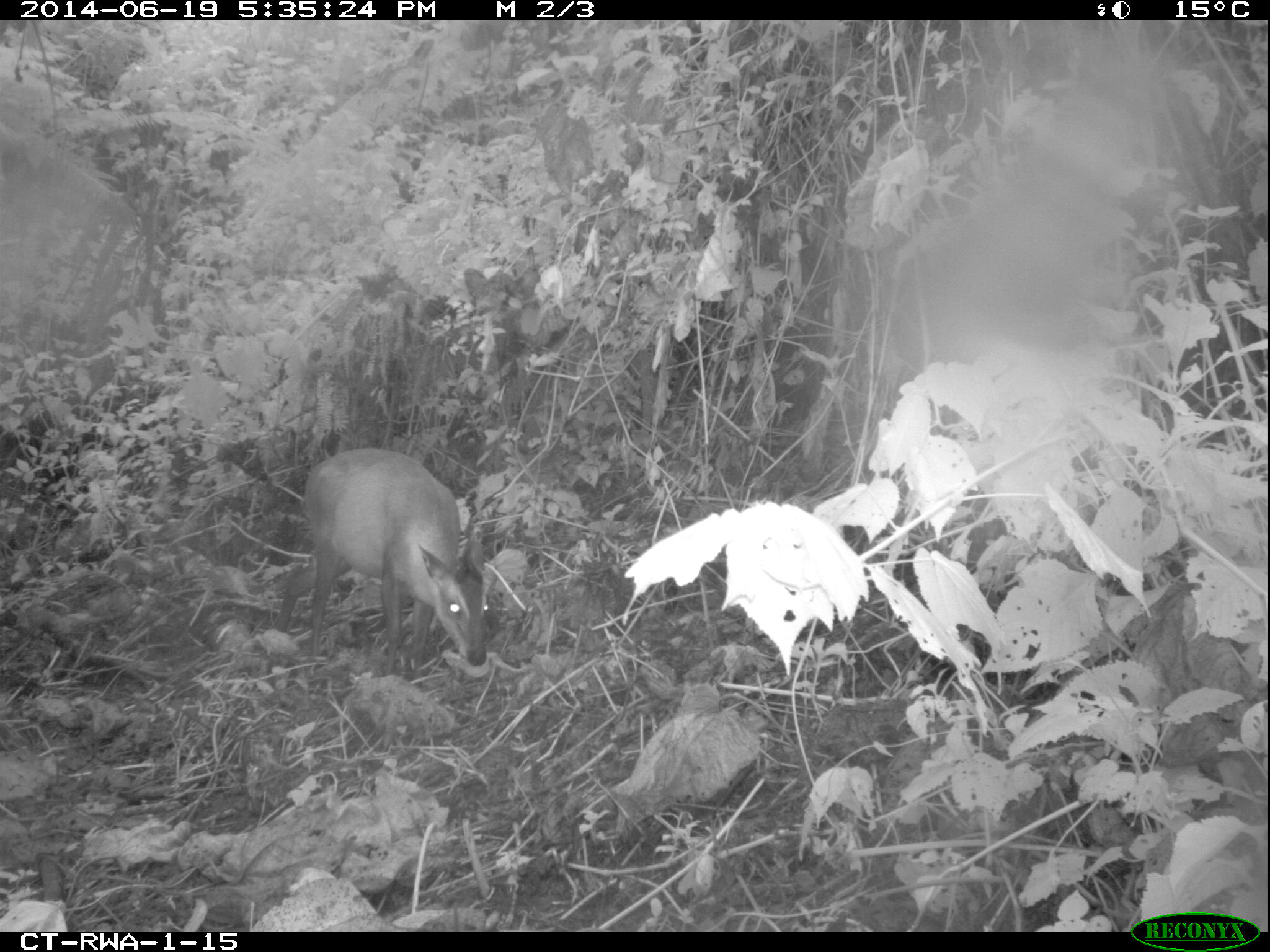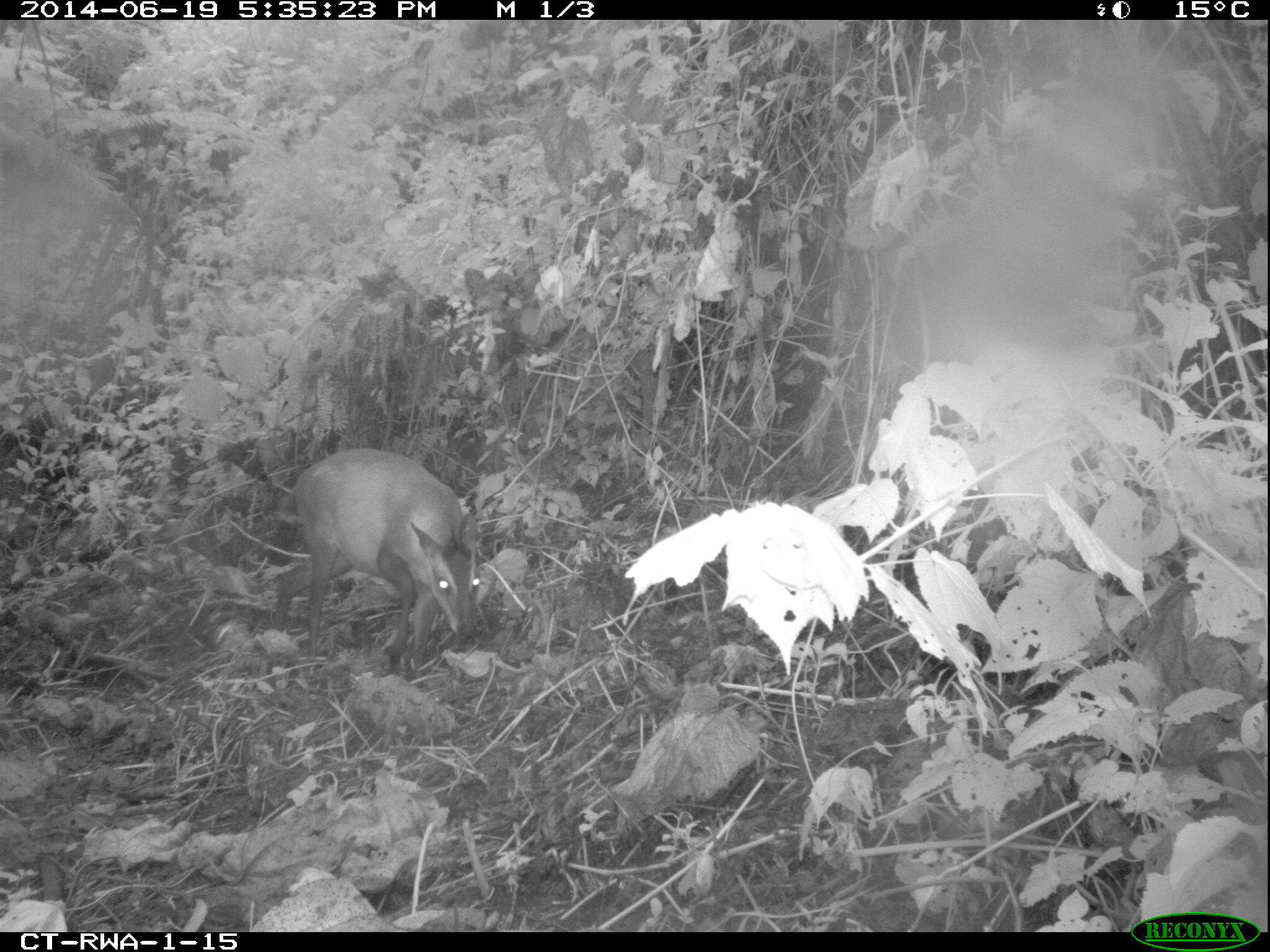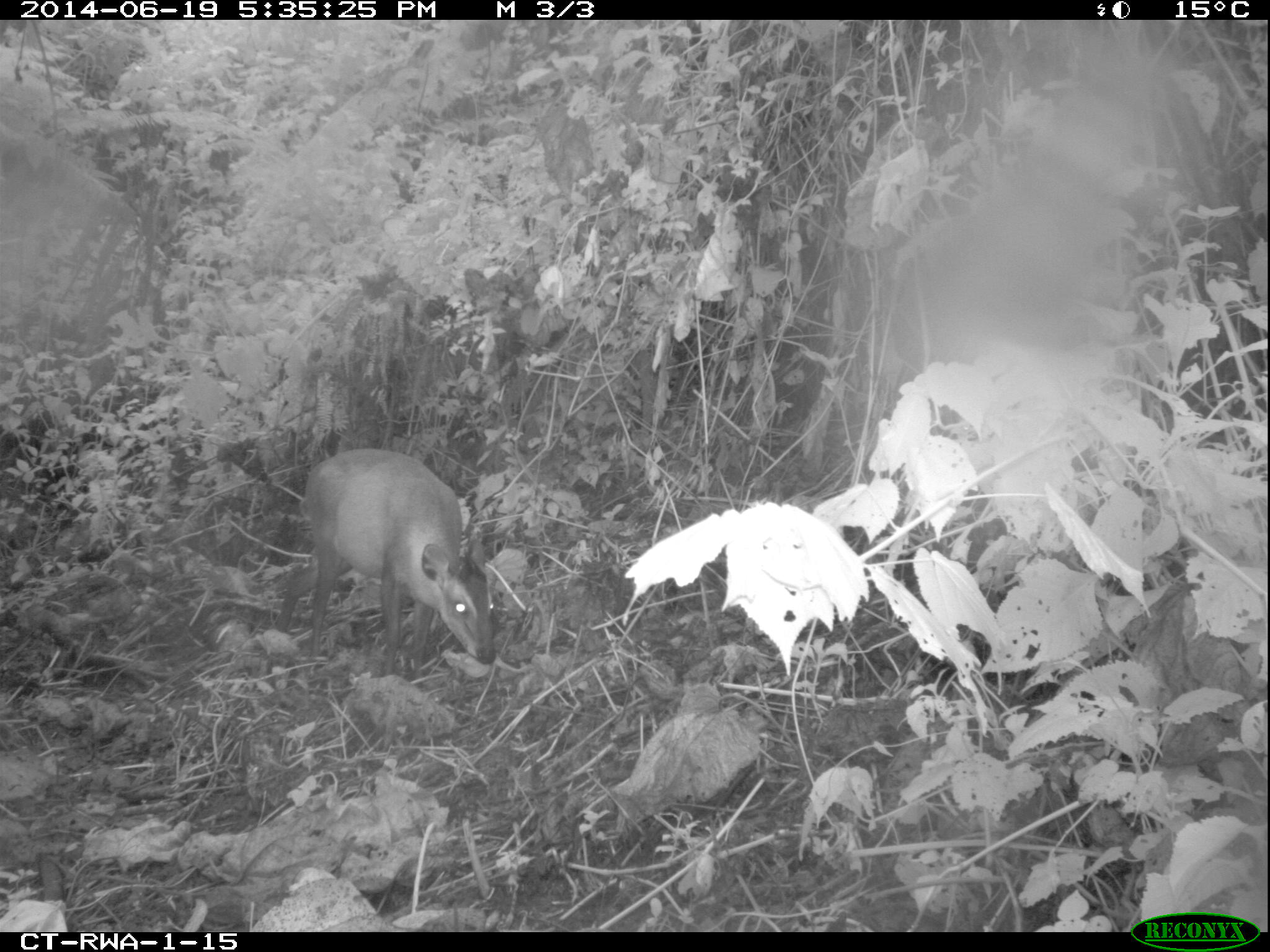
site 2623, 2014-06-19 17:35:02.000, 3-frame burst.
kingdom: Animalia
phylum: Chordata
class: Mammalia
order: Artiodactyla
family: Bovidae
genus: Cephalophus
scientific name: Cephalophus nigrifrons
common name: black-fronted duiker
Cephalophus nigrifrons (black-fronted duiker), count 1.